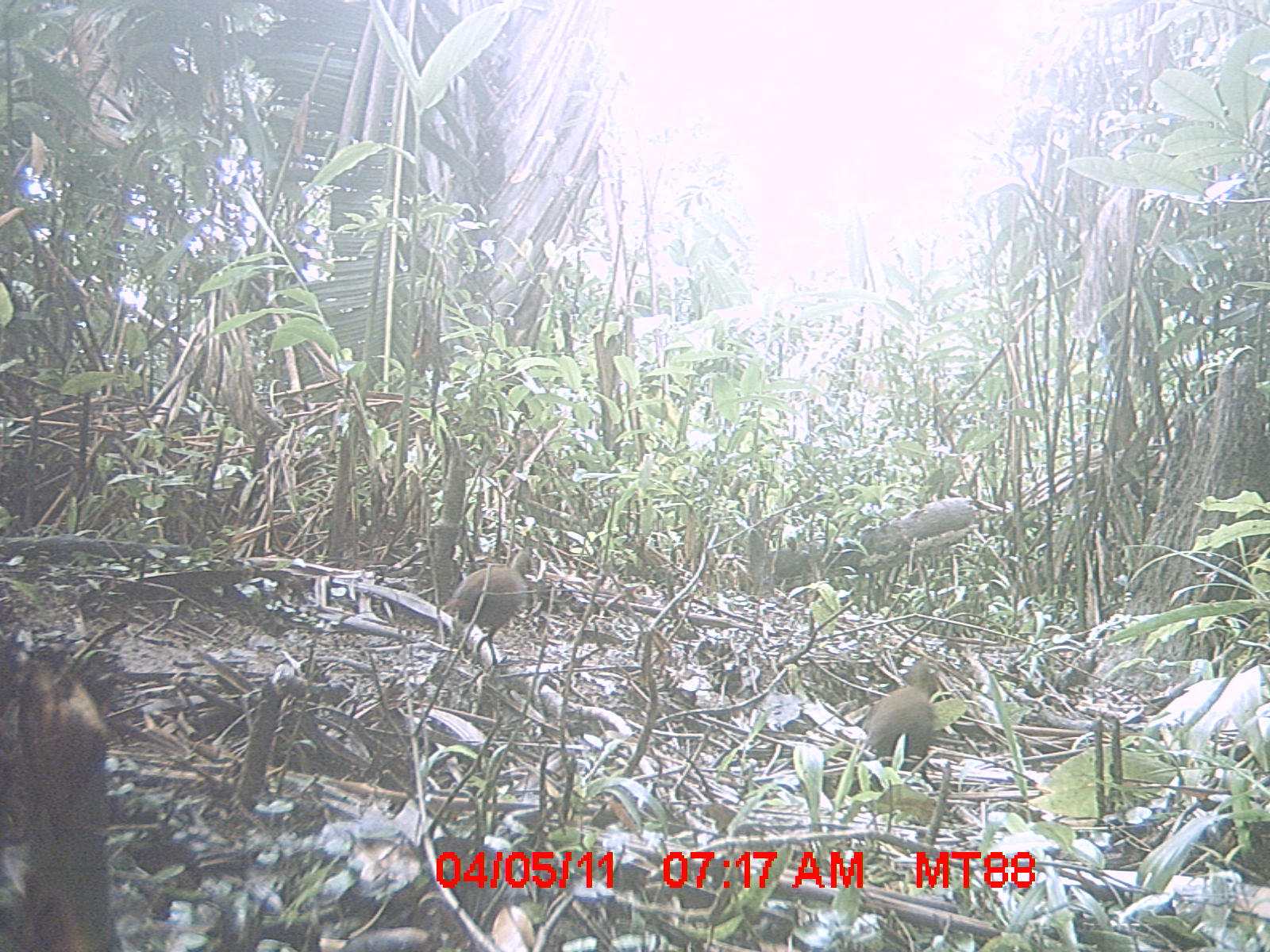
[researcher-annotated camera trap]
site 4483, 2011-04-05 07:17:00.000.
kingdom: Animalia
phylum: Chordata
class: Aves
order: Gruiformes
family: Sarothruridae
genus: Mentocrex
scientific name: Mentocrex kioloides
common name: madagascar wood rail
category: canirallus kioloides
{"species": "canirallus kioloides (madagascar wood rail) (Mentocrex kioloides)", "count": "3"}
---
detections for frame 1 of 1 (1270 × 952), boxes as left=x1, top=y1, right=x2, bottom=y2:
canirallus kioloides: left=439, top=544, right=537, bottom=676; left=860, top=653, right=939, bottom=790